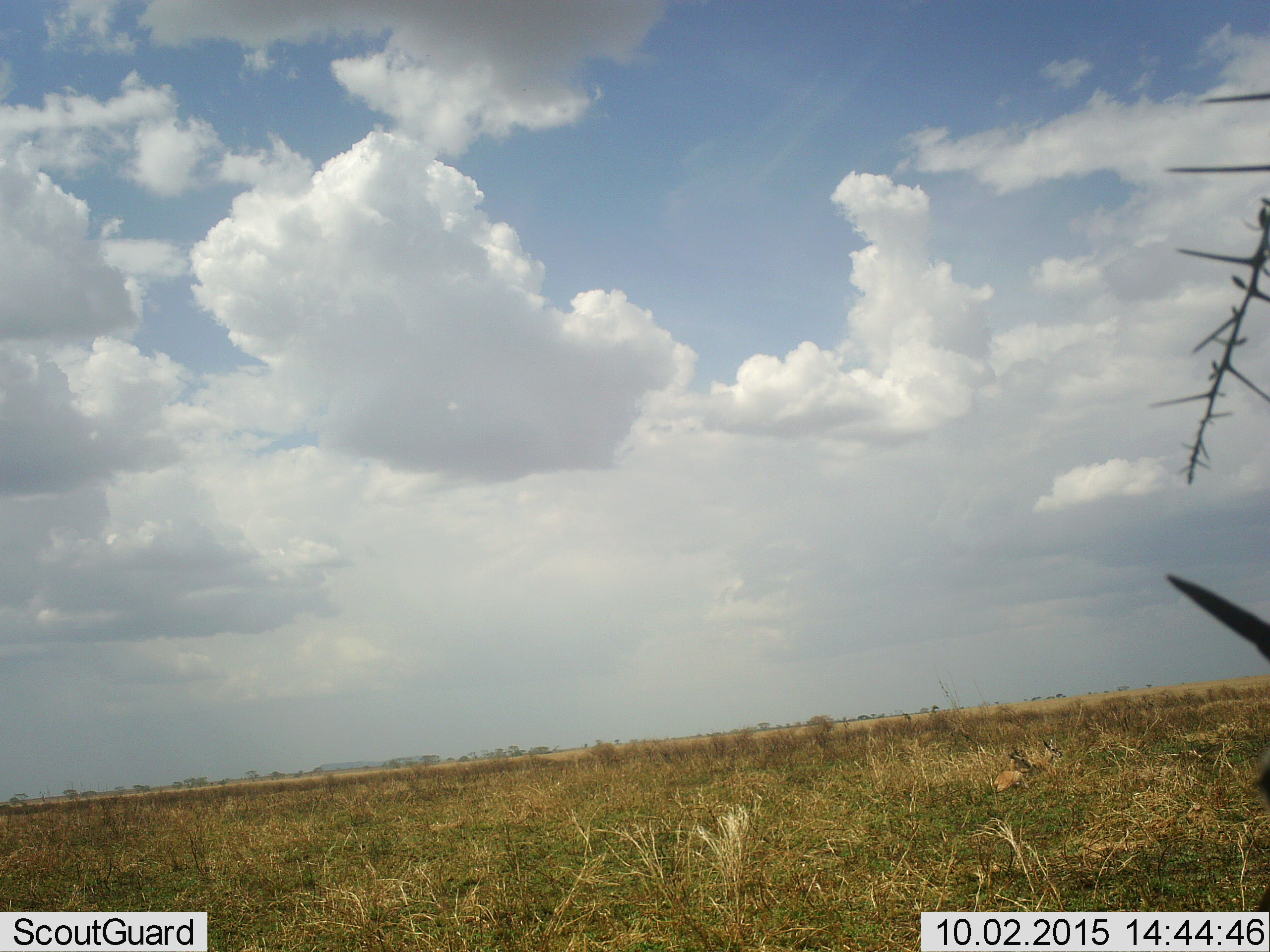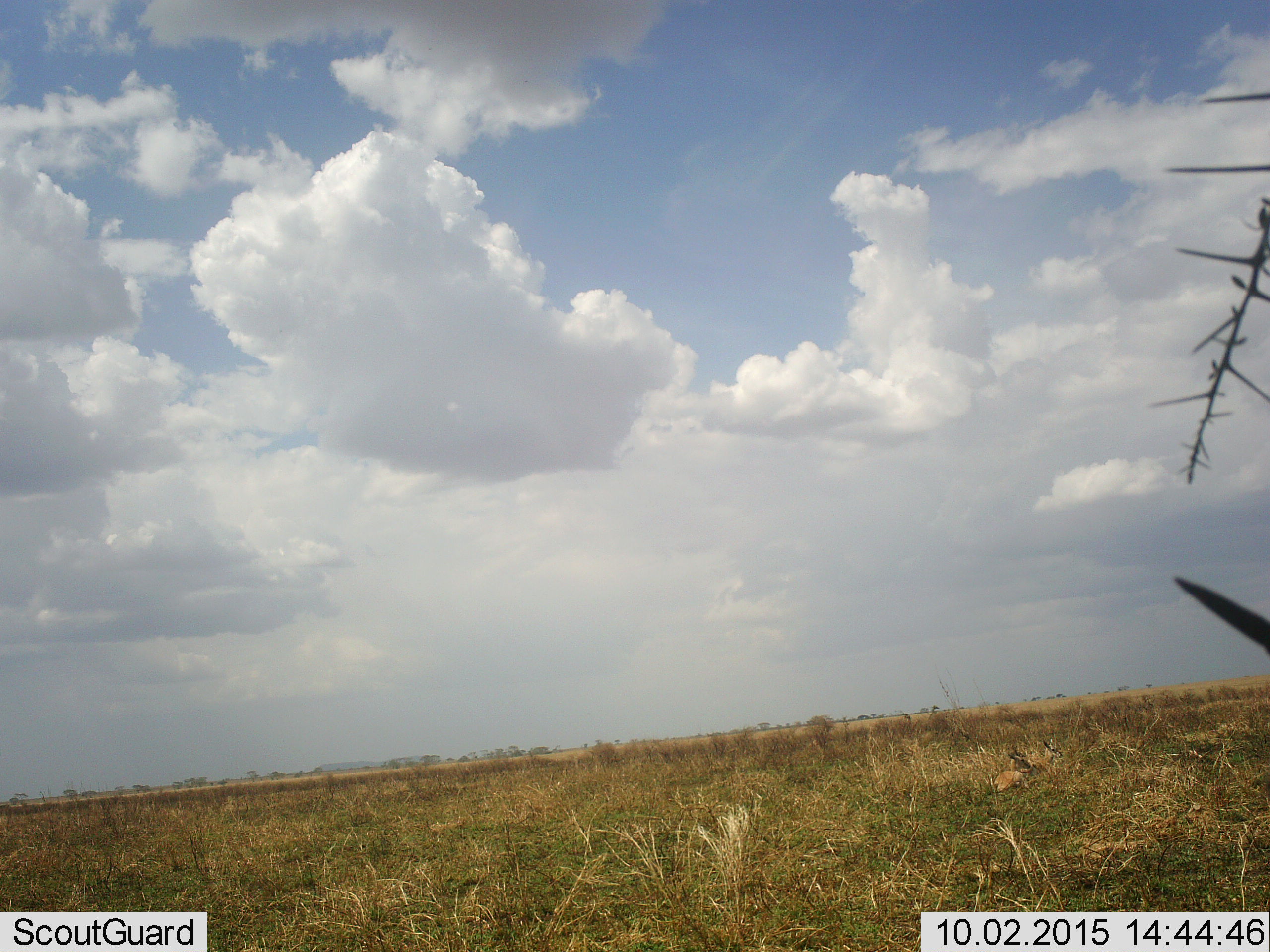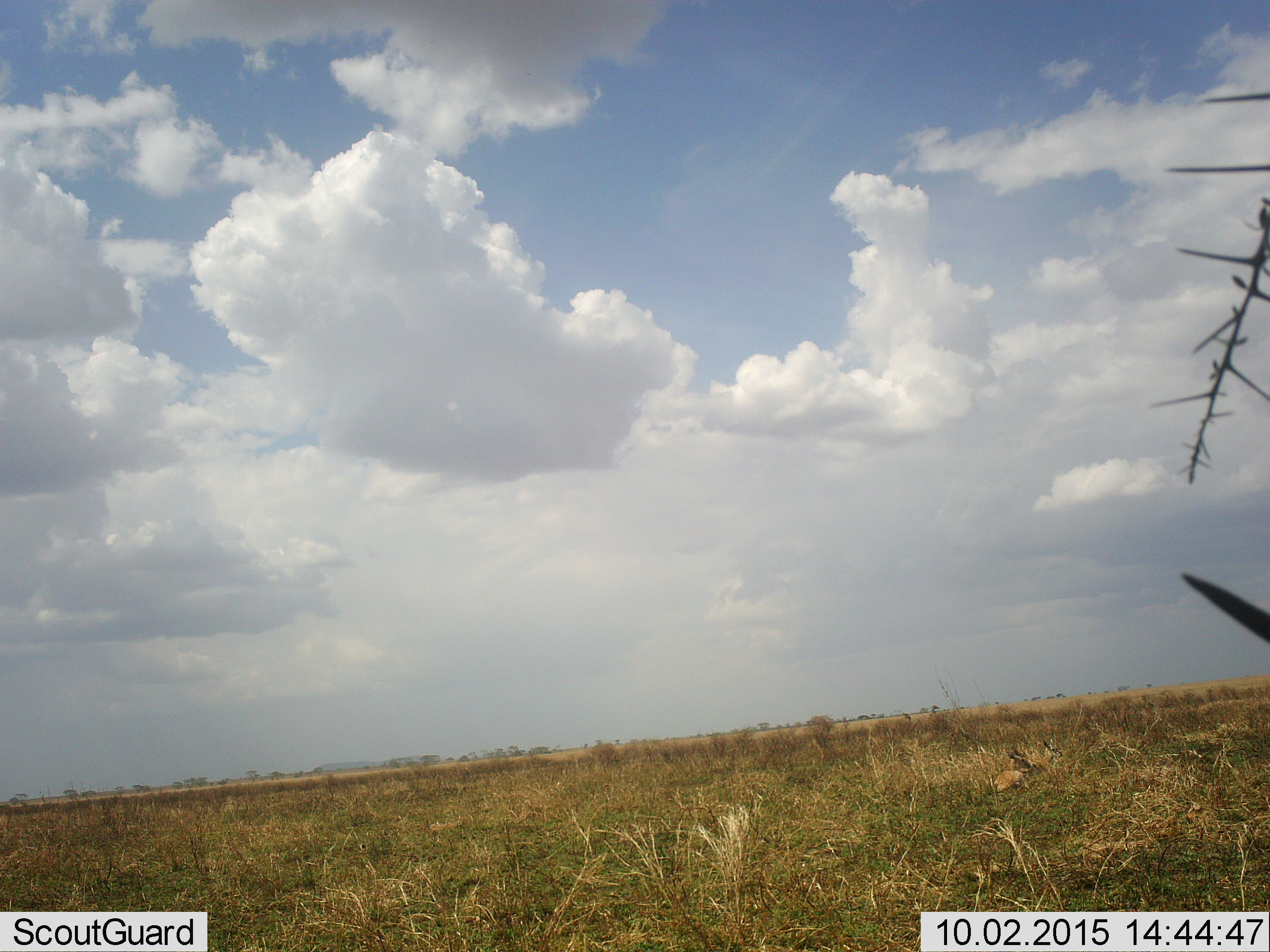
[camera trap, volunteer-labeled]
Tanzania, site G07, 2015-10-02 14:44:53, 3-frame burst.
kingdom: Animalia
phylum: Chordata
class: Mammalia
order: Artiodactyla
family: Bovidae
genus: Eudorcas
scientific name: Eudorcas thomsonii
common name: thomson's gazelle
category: gazellethomsons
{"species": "gazellethomsons (thomson's gazelle) (Eudorcas thomsonii)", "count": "3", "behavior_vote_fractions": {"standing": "83%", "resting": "100%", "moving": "0%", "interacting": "17%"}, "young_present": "17%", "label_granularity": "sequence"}